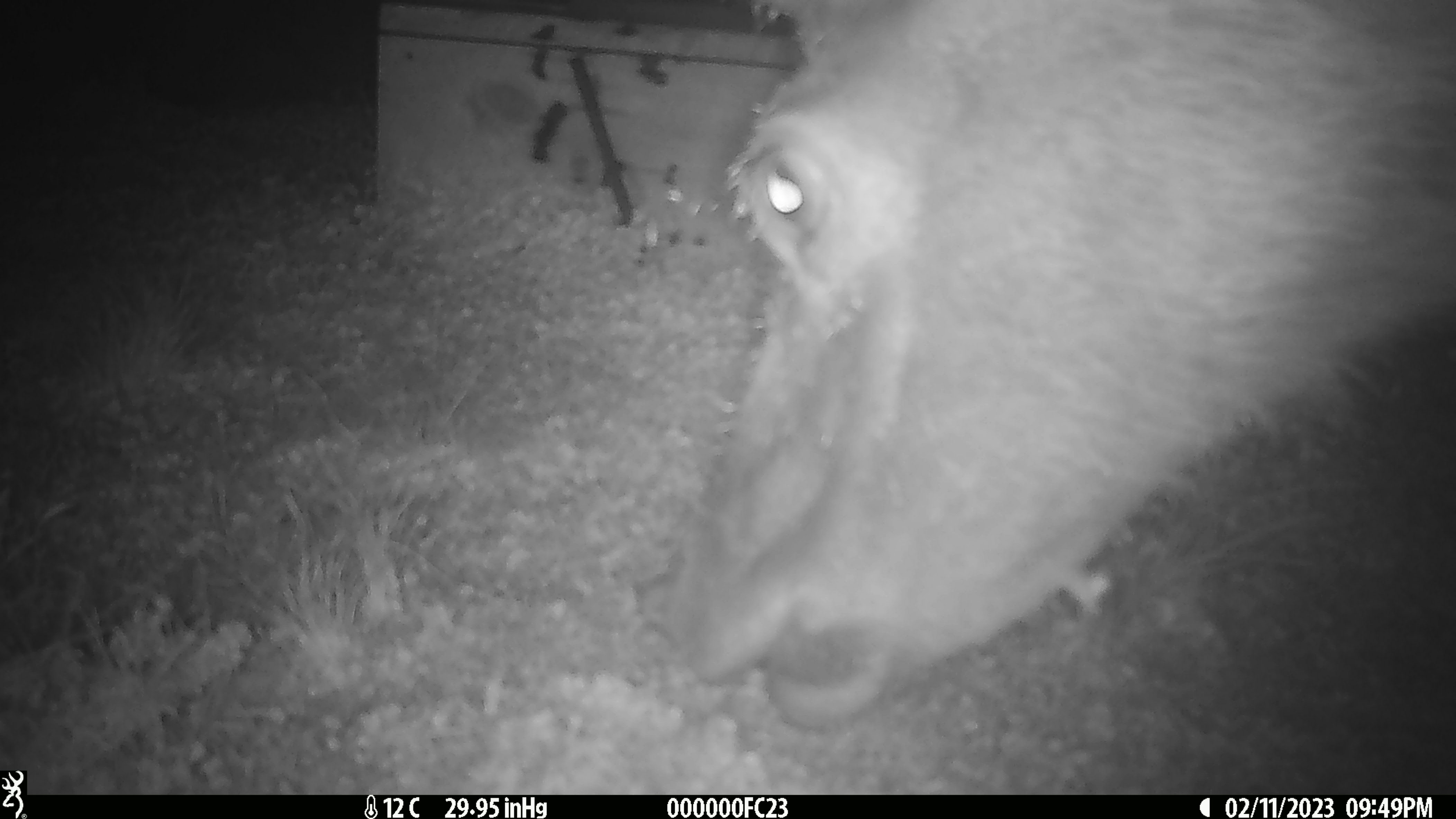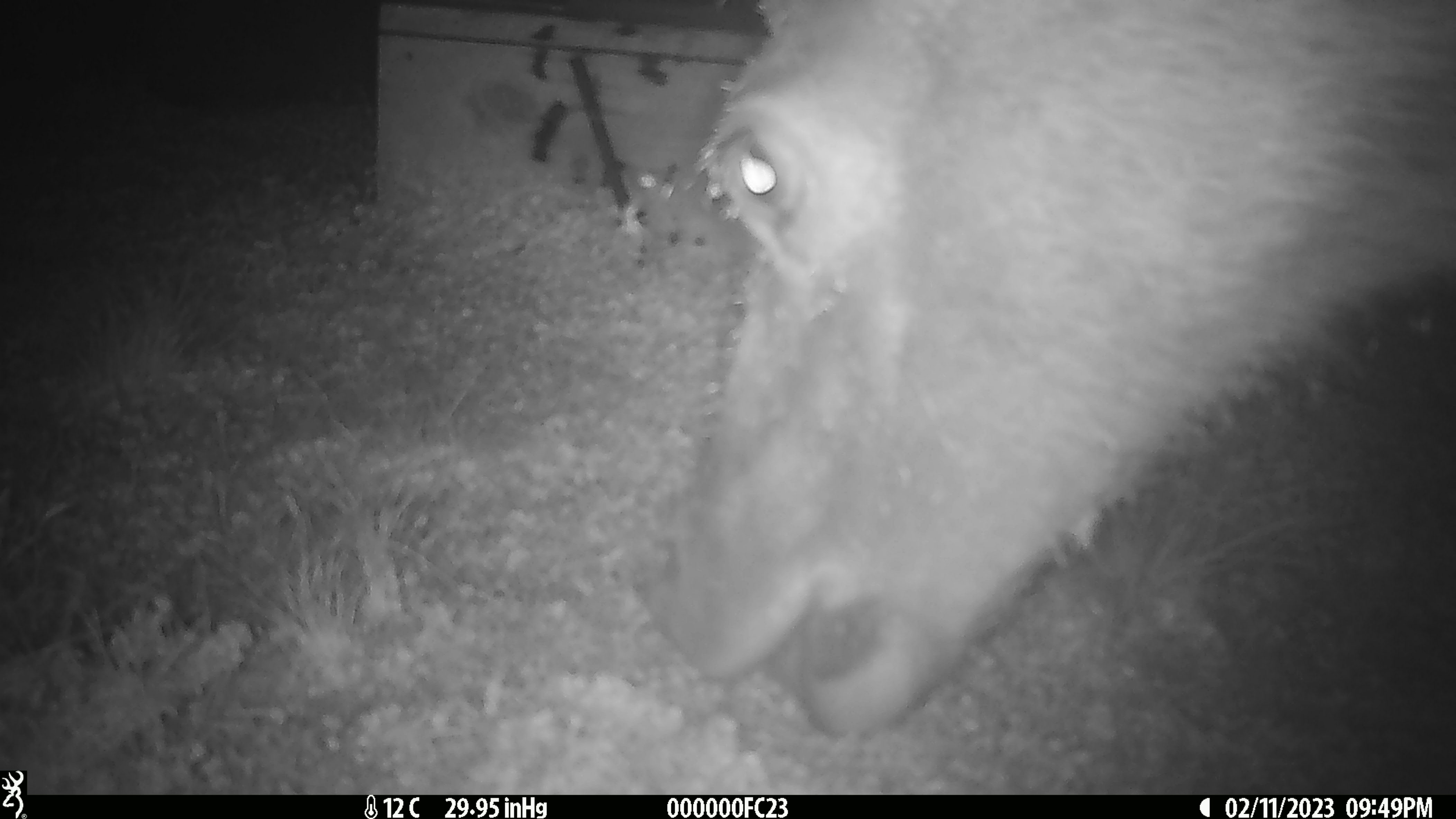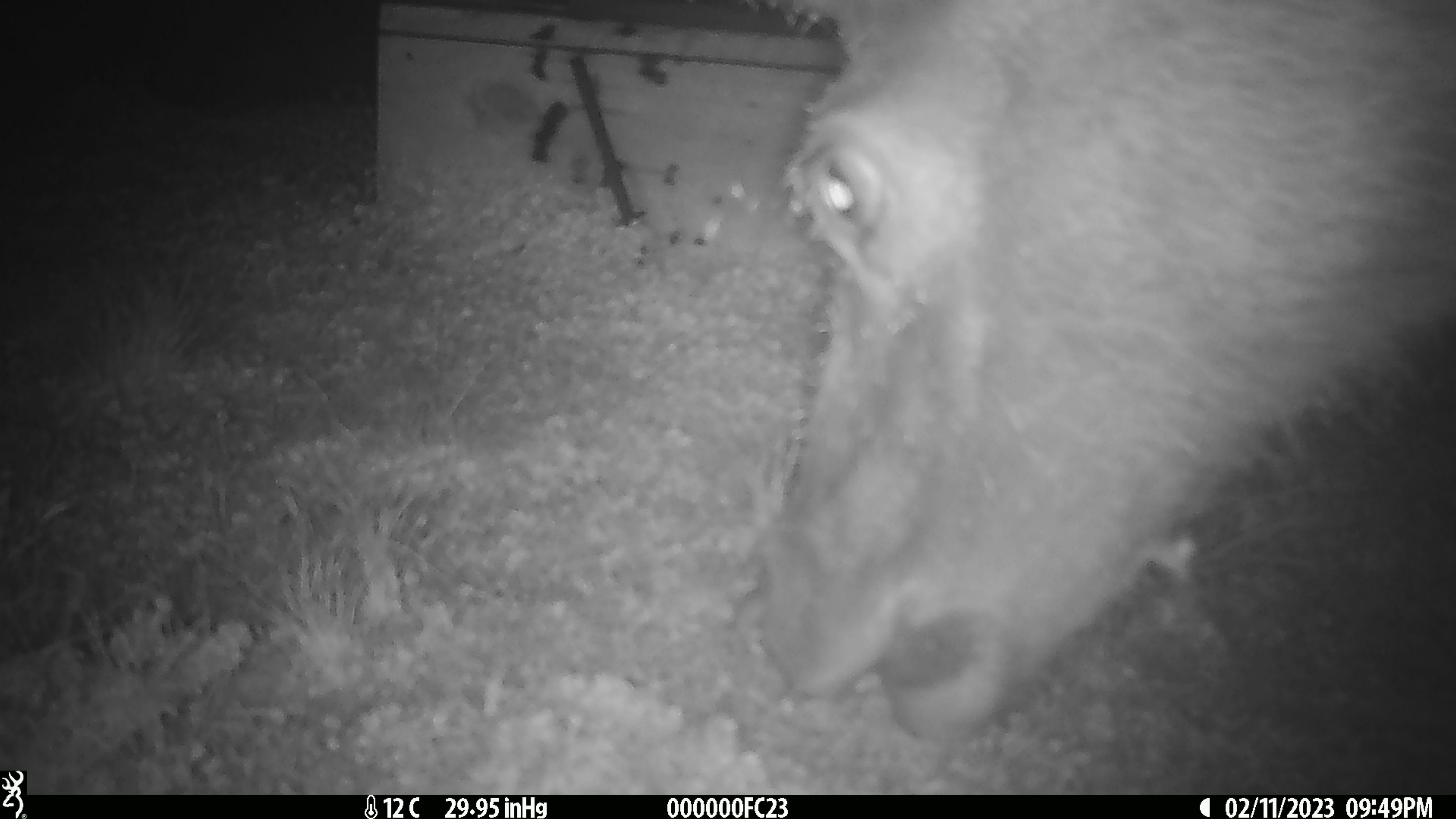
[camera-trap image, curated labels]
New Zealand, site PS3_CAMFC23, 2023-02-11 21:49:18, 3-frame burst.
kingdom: Animalia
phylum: Chordata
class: Mammalia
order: Artiodactyla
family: Cervidae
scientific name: Cervidae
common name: deer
Deer (Cervidae).